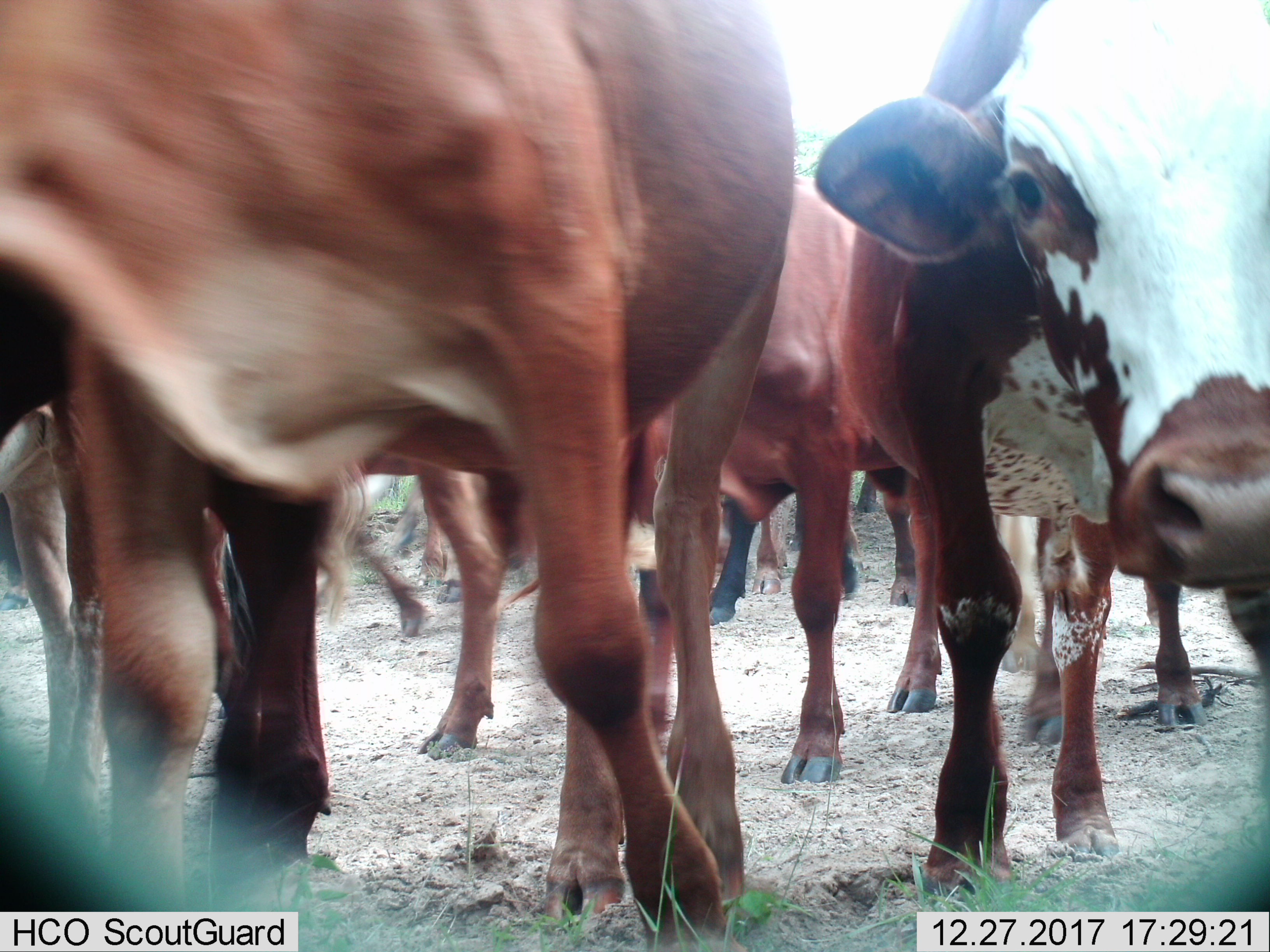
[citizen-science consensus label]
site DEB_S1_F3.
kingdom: Animalia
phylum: Chordata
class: Mammalia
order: Artiodactyla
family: Bovidae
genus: Bos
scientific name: Bos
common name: cattle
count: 11-50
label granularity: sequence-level